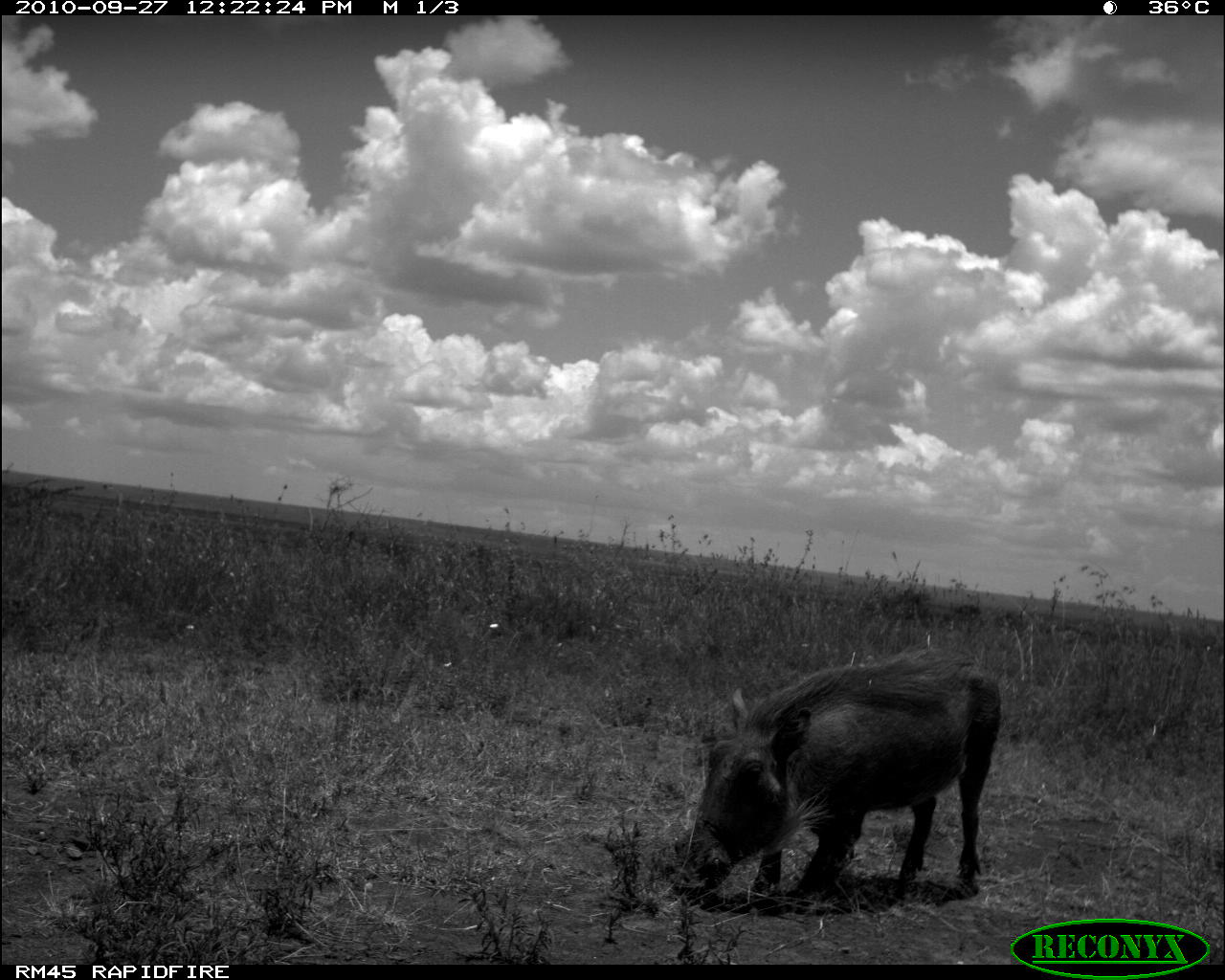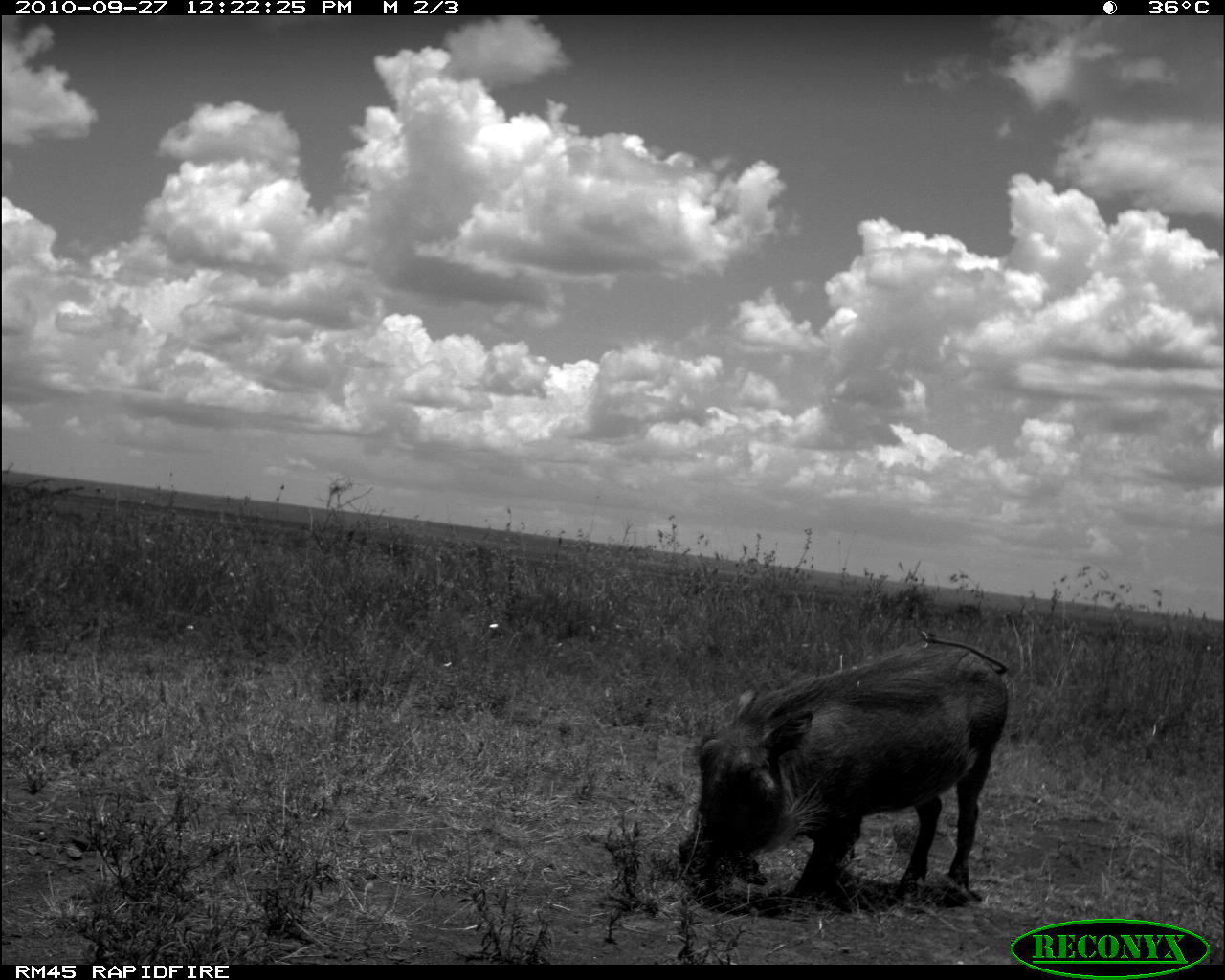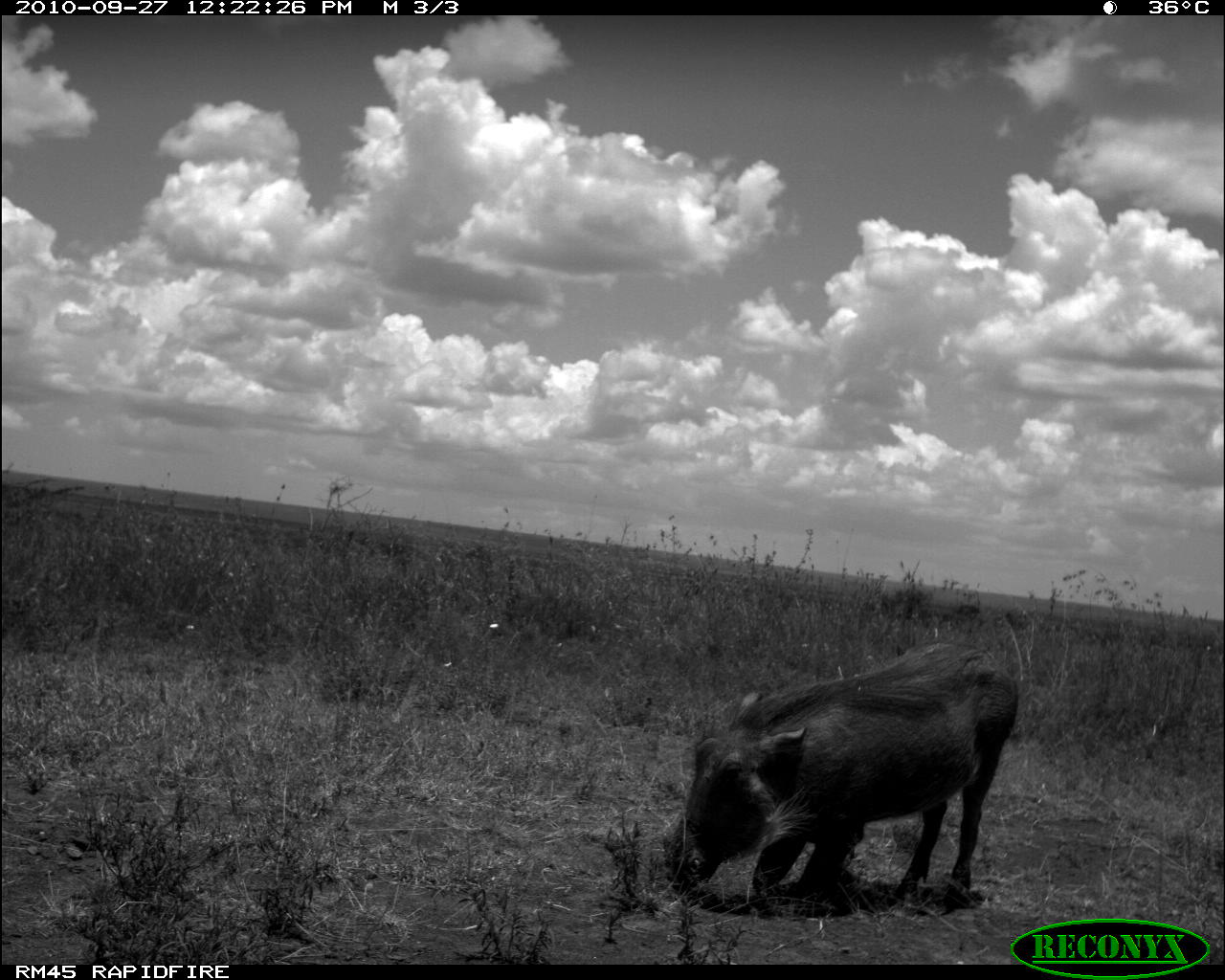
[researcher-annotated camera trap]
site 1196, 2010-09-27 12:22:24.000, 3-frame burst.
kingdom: Animalia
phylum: Chordata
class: Mammalia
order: Artiodactyla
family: Suidae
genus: Phacochoerus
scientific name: Phacochoerus africanus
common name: common warthog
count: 1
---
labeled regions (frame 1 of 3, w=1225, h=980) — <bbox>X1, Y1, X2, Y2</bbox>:
phacochoerus africanus: <bbox>670, 644, 1002, 908</bbox>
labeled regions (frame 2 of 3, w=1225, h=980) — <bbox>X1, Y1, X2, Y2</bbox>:
phacochoerus africanus: <bbox>676, 626, 1011, 901</bbox>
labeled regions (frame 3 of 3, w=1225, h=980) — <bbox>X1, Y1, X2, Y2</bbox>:
phacochoerus africanus: <bbox>662, 640, 1019, 920</bbox>